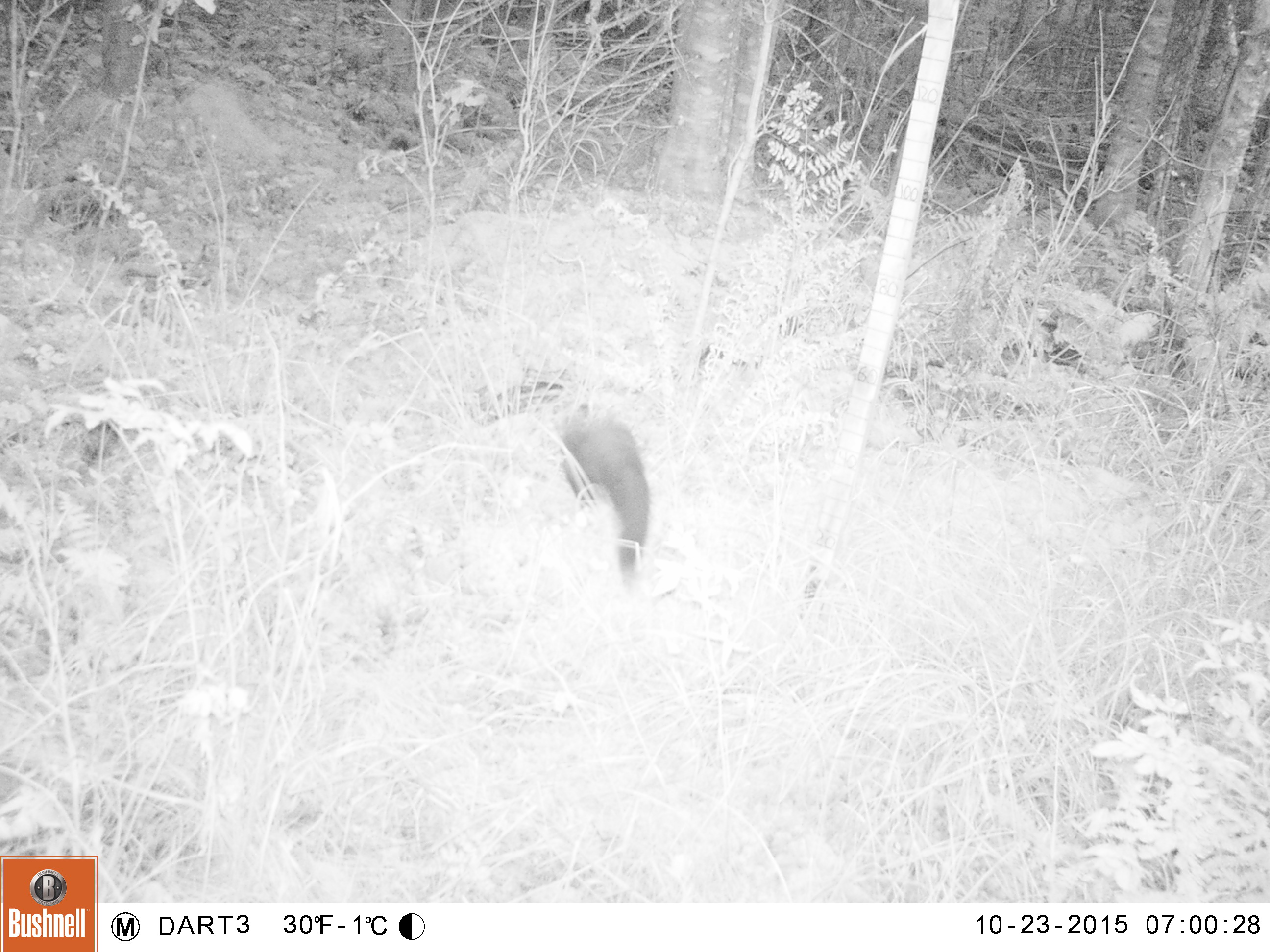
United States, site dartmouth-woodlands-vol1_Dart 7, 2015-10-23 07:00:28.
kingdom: Animalia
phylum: Chordata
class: Mammalia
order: Carnivora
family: Mustelidae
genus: Pekania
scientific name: Pekania pennanti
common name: fisher